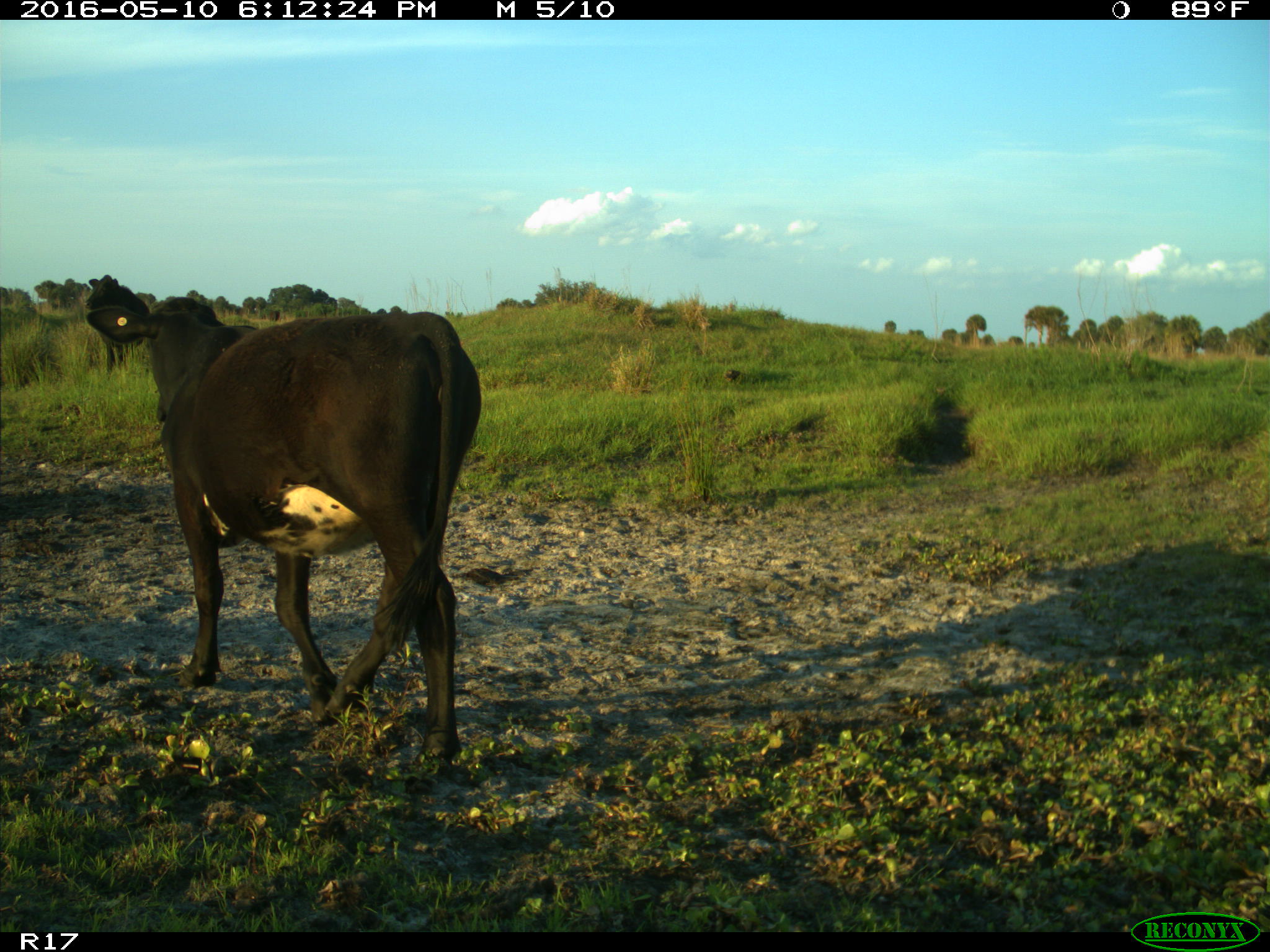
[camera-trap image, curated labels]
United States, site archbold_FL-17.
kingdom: Animalia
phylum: Chordata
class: Mammalia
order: Artiodactyla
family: Bovidae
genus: Bos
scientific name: Bos taurus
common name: domestic cow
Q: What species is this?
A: Bos taurus (domestic cow).